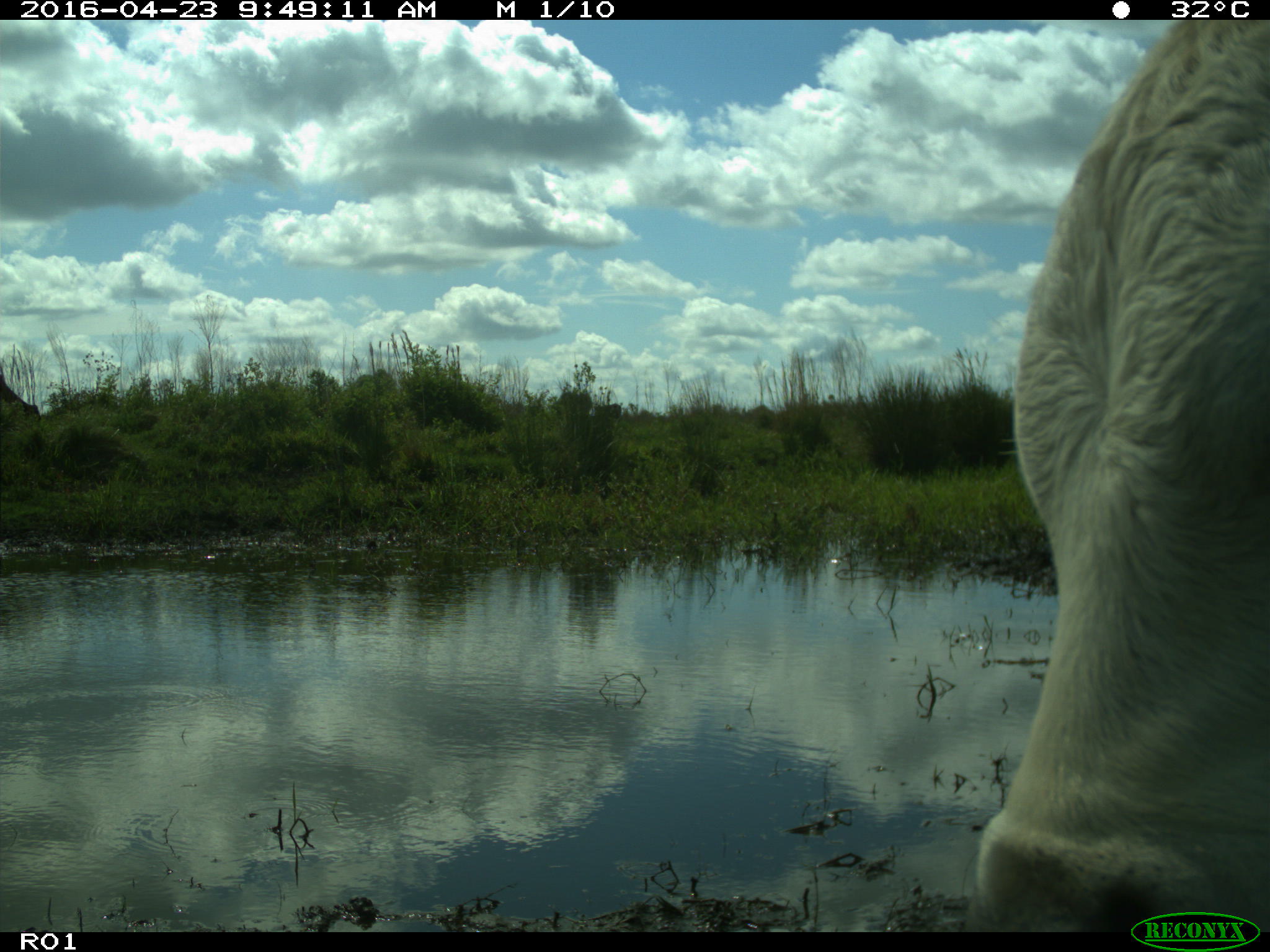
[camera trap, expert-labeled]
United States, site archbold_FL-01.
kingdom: Animalia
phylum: Chordata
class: Mammalia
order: Artiodactyla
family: Bovidae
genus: Bos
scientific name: Bos taurus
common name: domestic cow